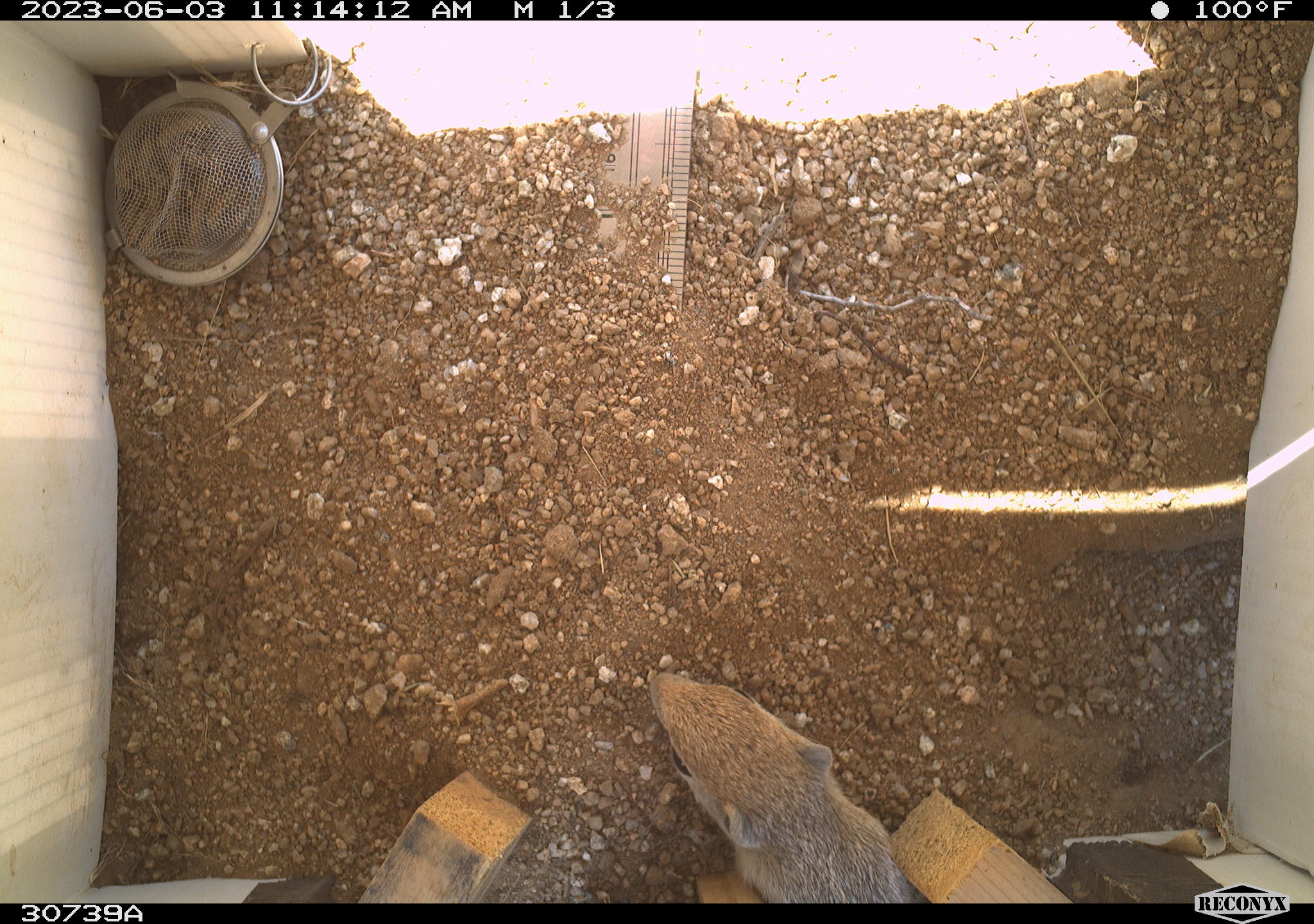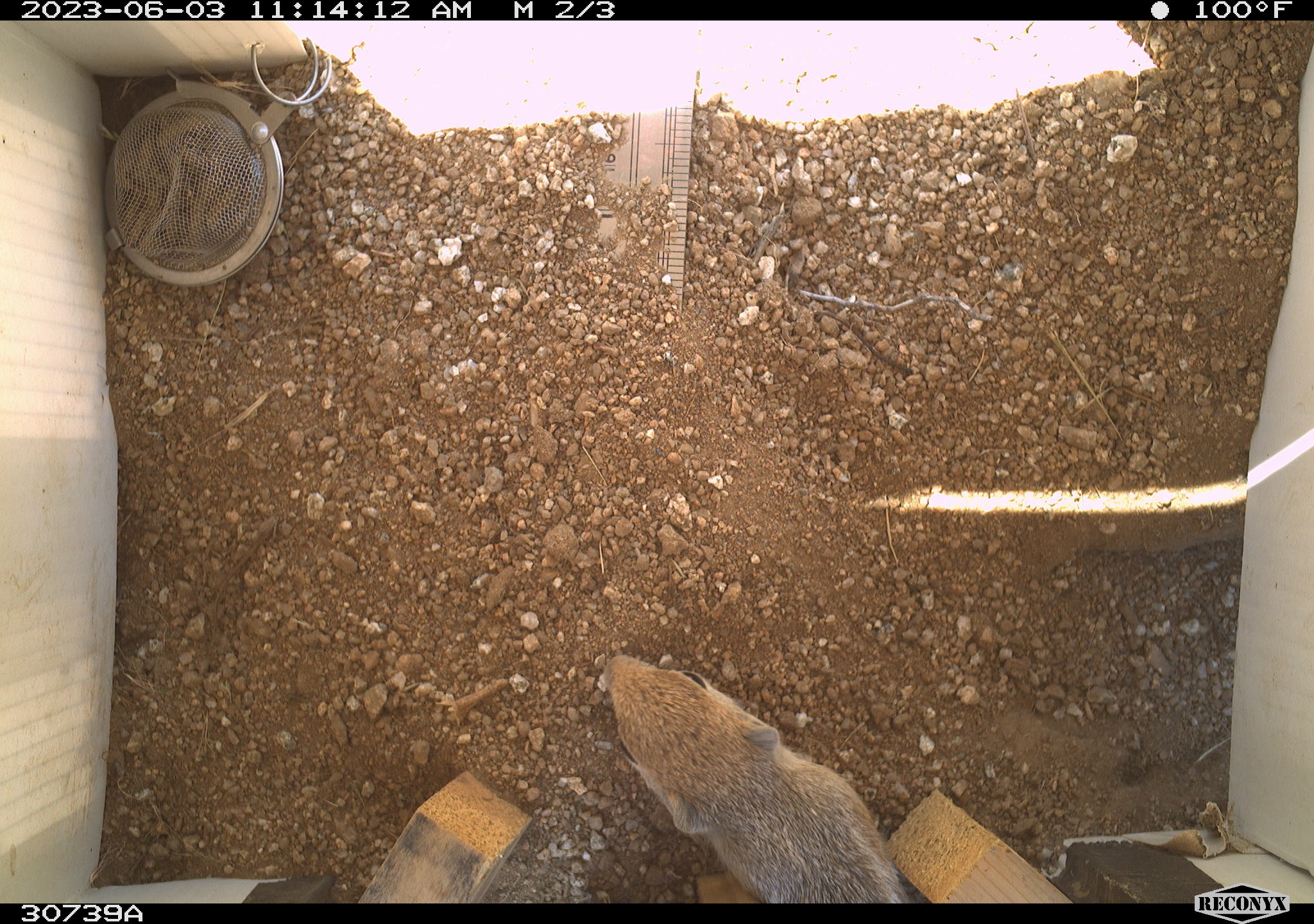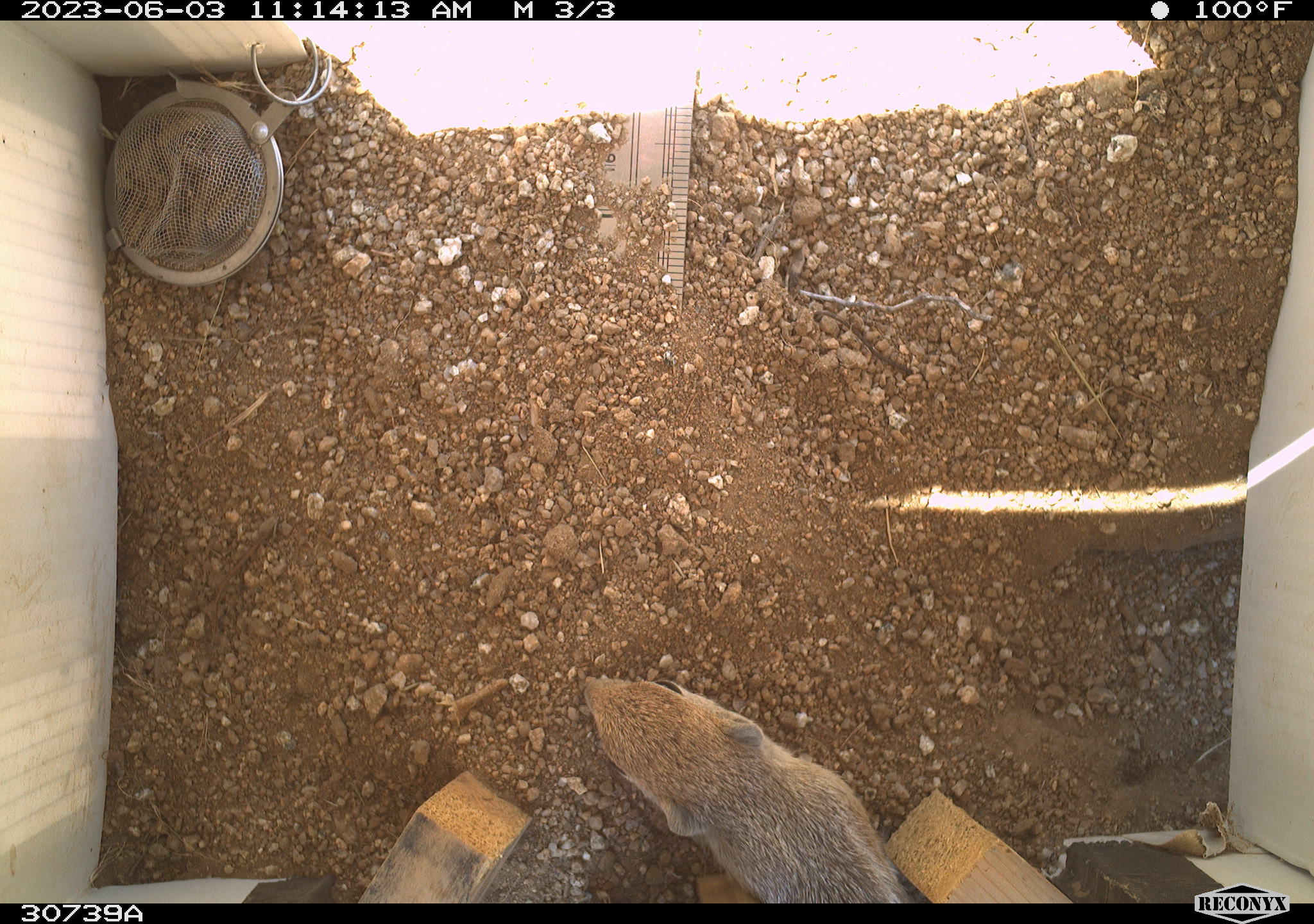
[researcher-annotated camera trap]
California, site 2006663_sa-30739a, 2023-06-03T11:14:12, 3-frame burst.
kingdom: Animalia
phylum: Chordata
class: Mammalia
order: Rodentia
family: Sciuridae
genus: Ammospermophilus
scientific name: Ammospermophilus leucurus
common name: white-tailed antelope squirrel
White-tailed antelope squirrel (Ammospermophilus leucurus).